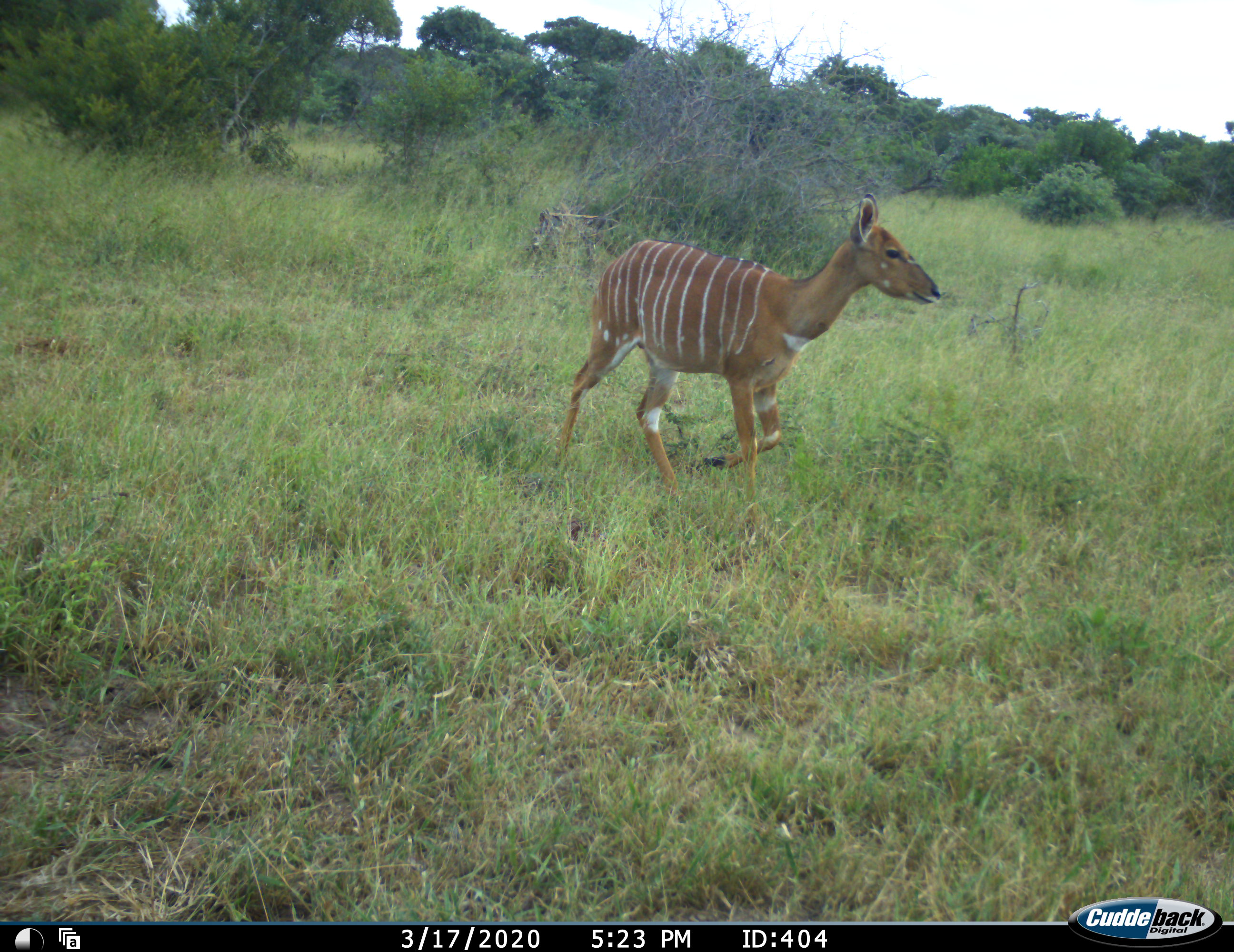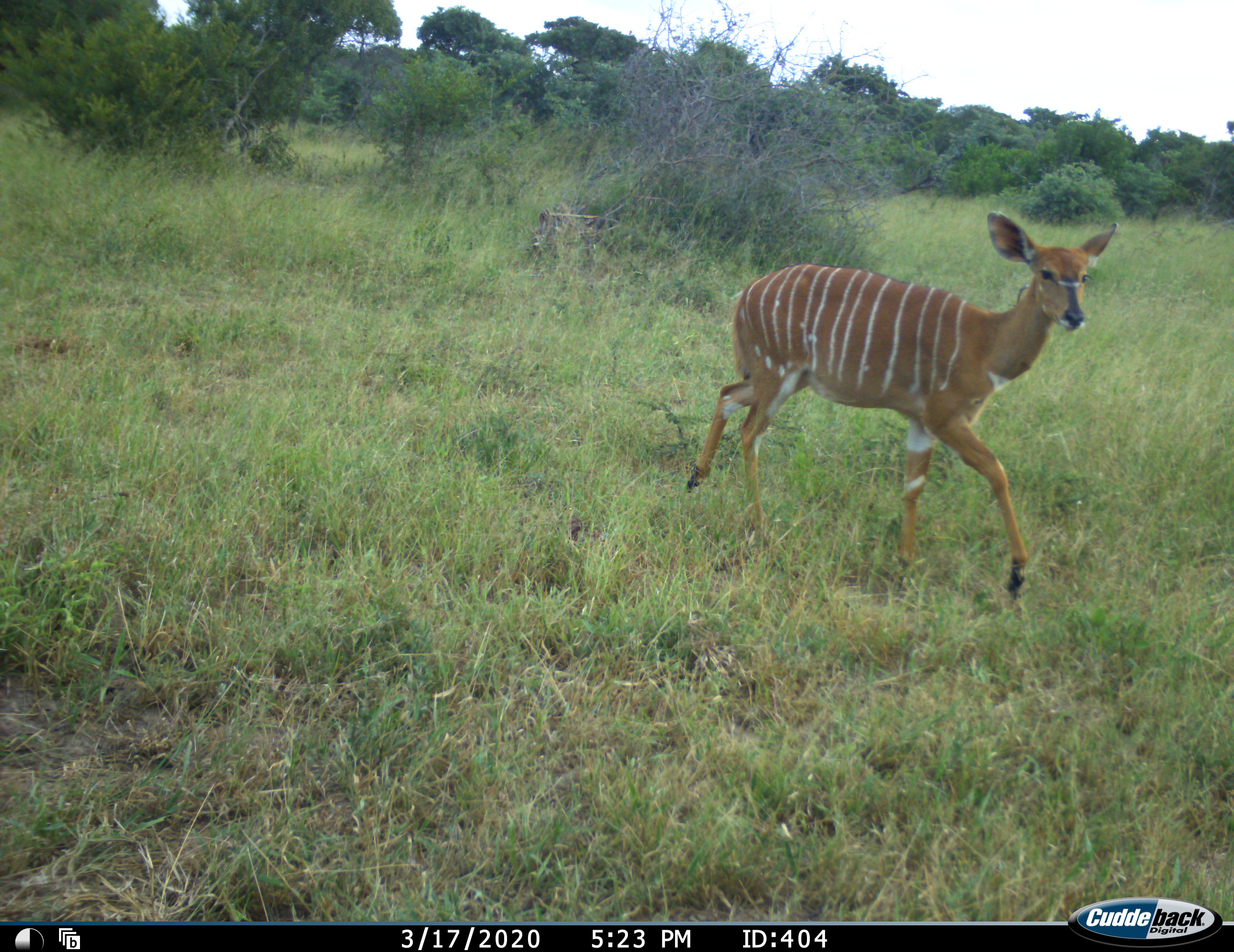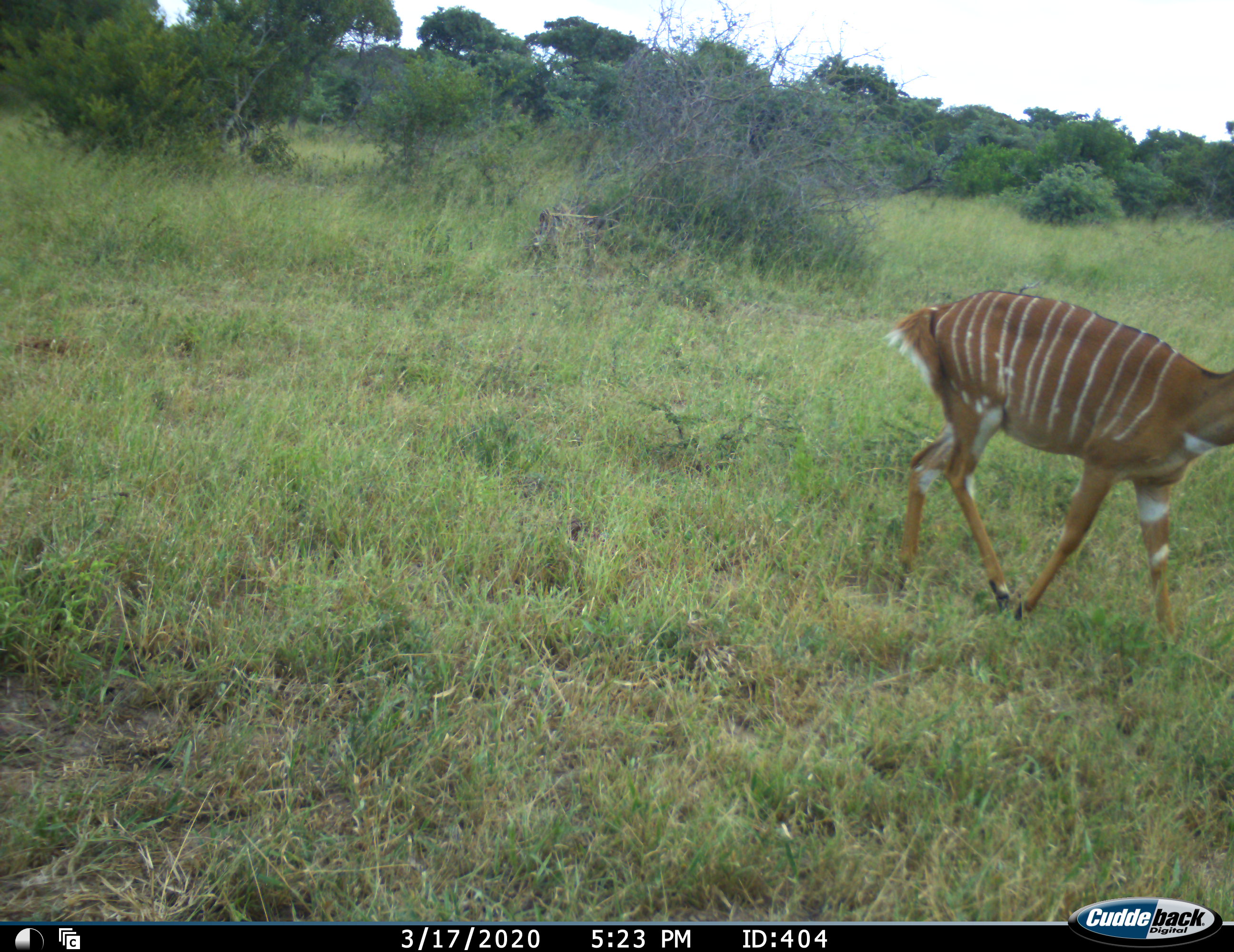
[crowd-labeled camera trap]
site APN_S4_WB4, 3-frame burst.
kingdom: Animalia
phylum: Chordata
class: Mammalia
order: Artiodactyla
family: Bovidae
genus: Tragelaphus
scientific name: Tragelaphus angasii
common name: nyala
Nyala (Tragelaphus angasii), count 1. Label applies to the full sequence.